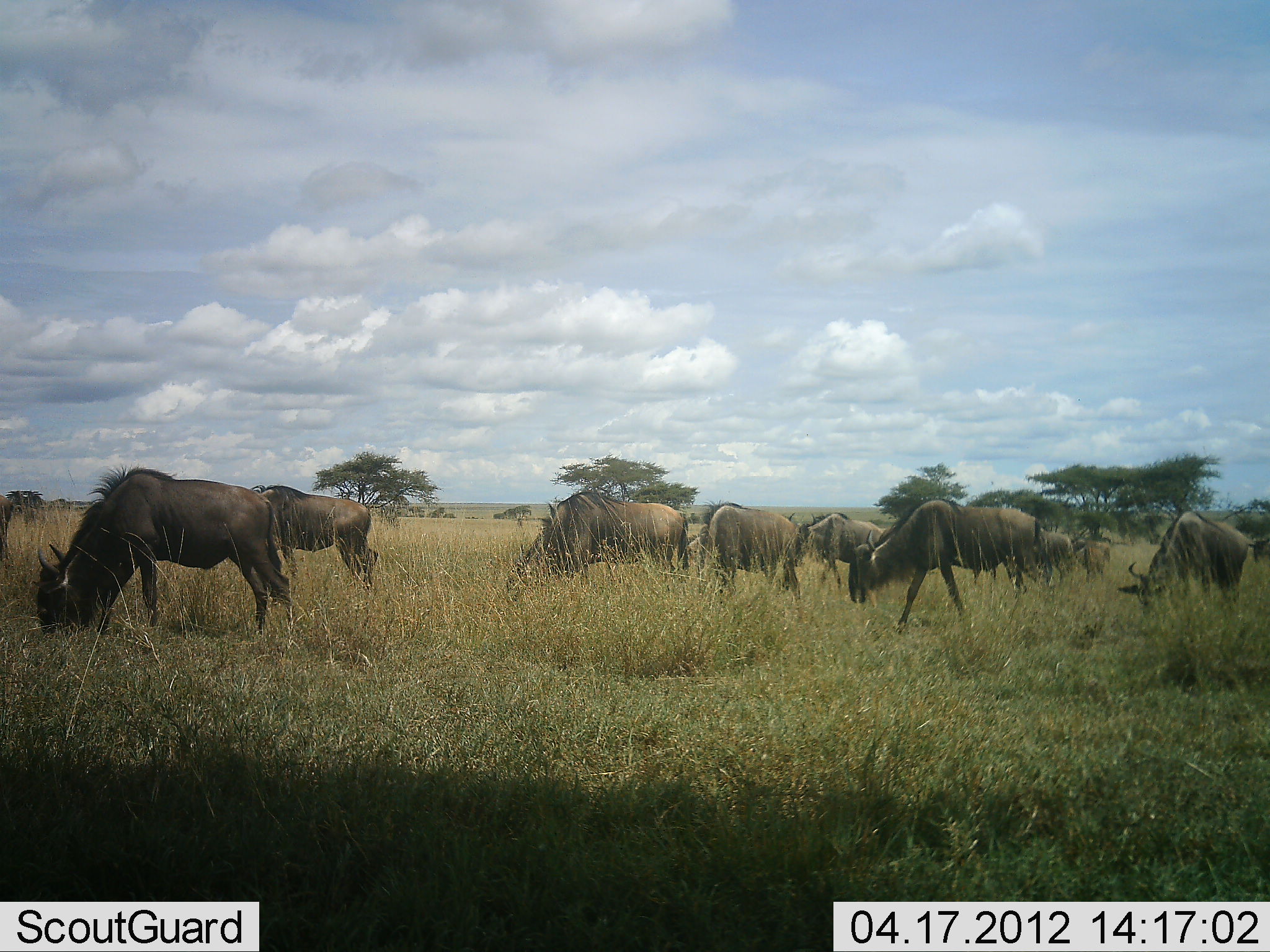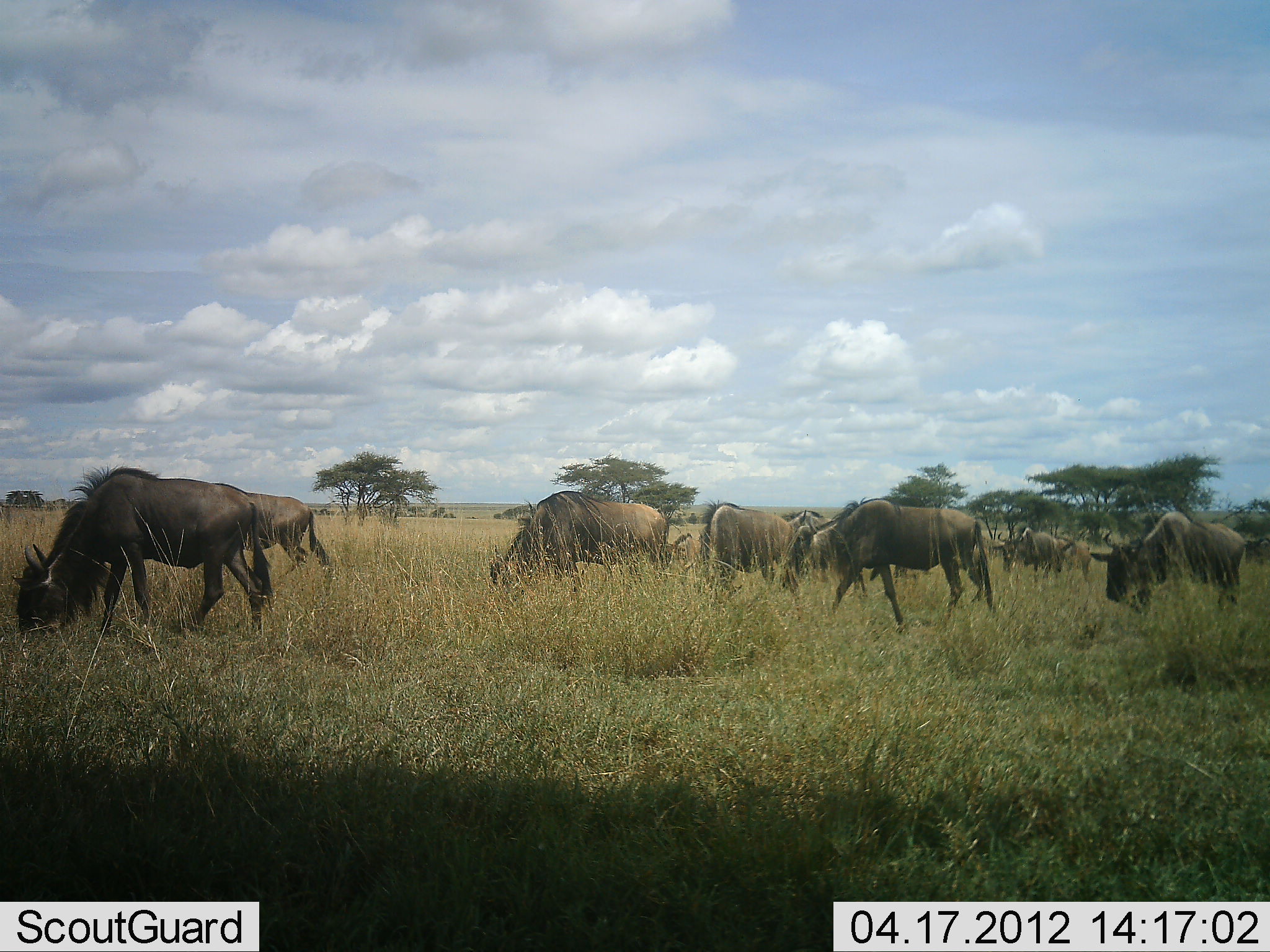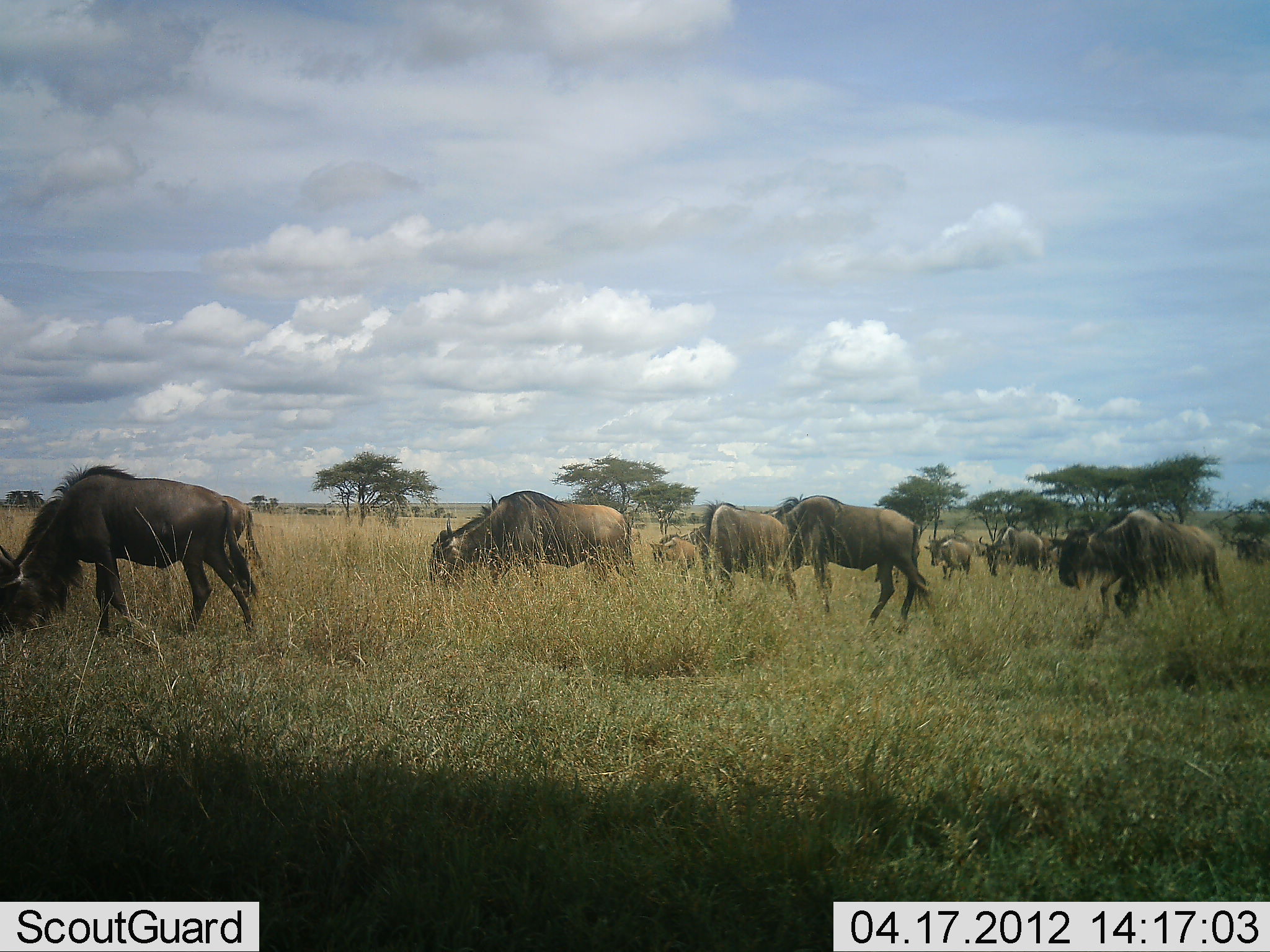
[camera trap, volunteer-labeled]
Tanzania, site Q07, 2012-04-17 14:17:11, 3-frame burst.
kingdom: Animalia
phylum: Chordata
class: Mammalia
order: Artiodactyla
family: Bovidae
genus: Connochaetes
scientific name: Connochaetes taurinus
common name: blue wildebeest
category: wildebeest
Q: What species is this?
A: Wildebeest (blue wildebeest) (Connochaetes taurinus).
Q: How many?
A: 11-50.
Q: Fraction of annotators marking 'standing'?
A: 9%.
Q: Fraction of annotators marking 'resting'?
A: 0%.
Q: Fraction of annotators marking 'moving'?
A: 64%.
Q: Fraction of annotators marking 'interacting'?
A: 0%.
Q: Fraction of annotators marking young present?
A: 18%.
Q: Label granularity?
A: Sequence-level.